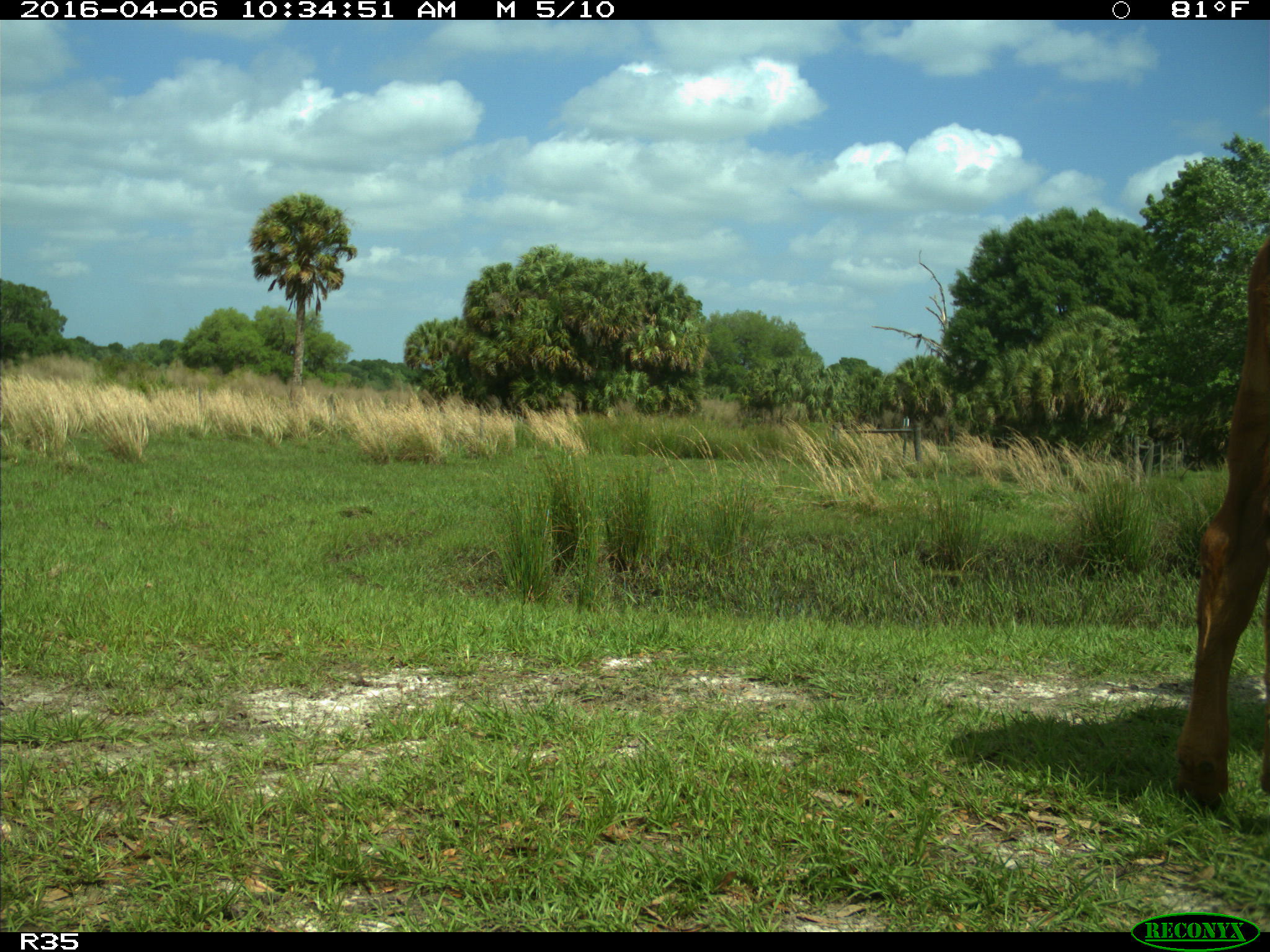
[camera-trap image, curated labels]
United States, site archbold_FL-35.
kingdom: Animalia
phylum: Chordata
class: Mammalia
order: Artiodactyla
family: Bovidae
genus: Bos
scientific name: Bos taurus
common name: domestic cow